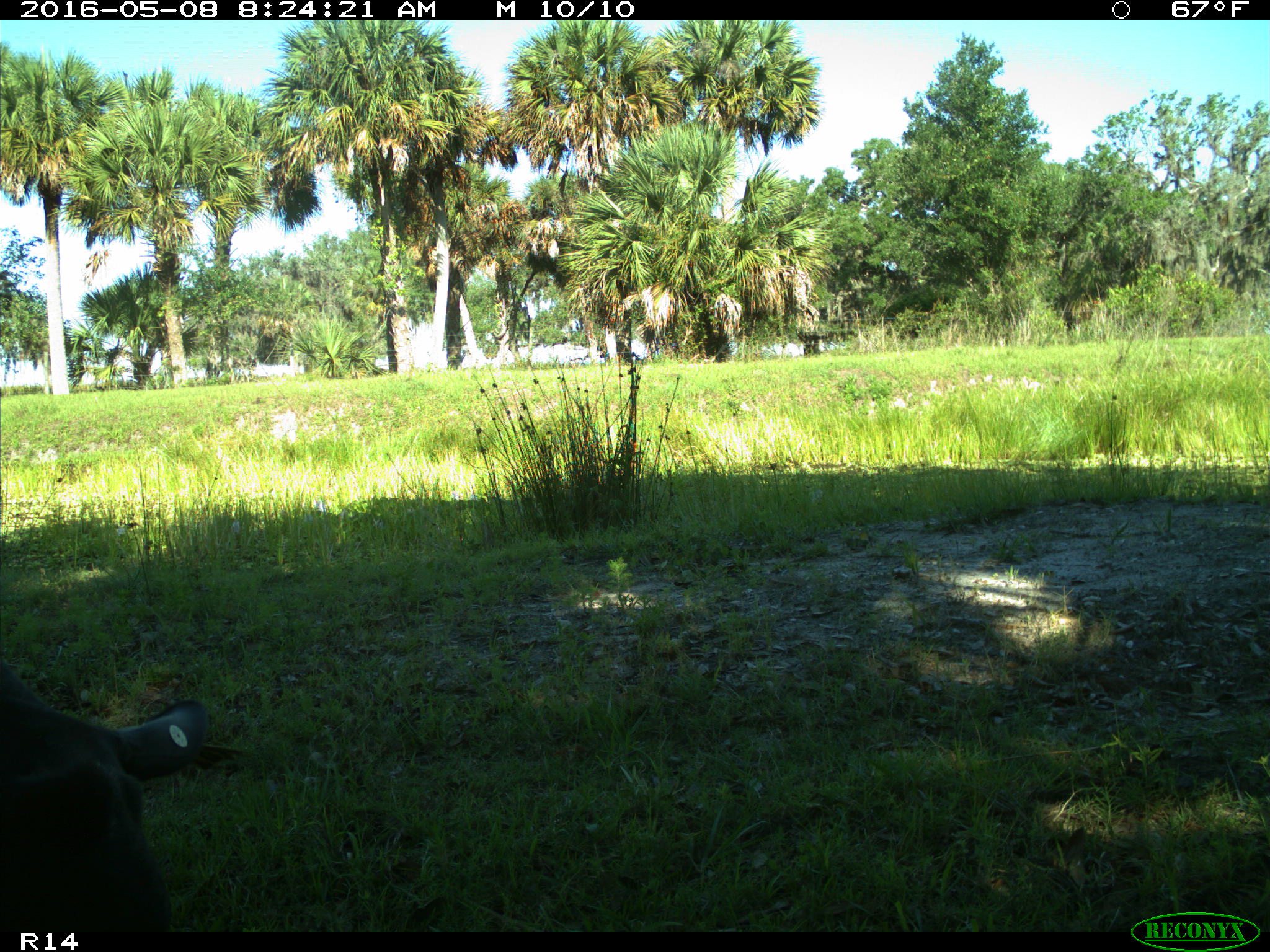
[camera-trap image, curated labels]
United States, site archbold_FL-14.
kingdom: Animalia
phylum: Chordata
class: Mammalia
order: Artiodactyla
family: Bovidae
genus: Bos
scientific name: Bos taurus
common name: domestic cow